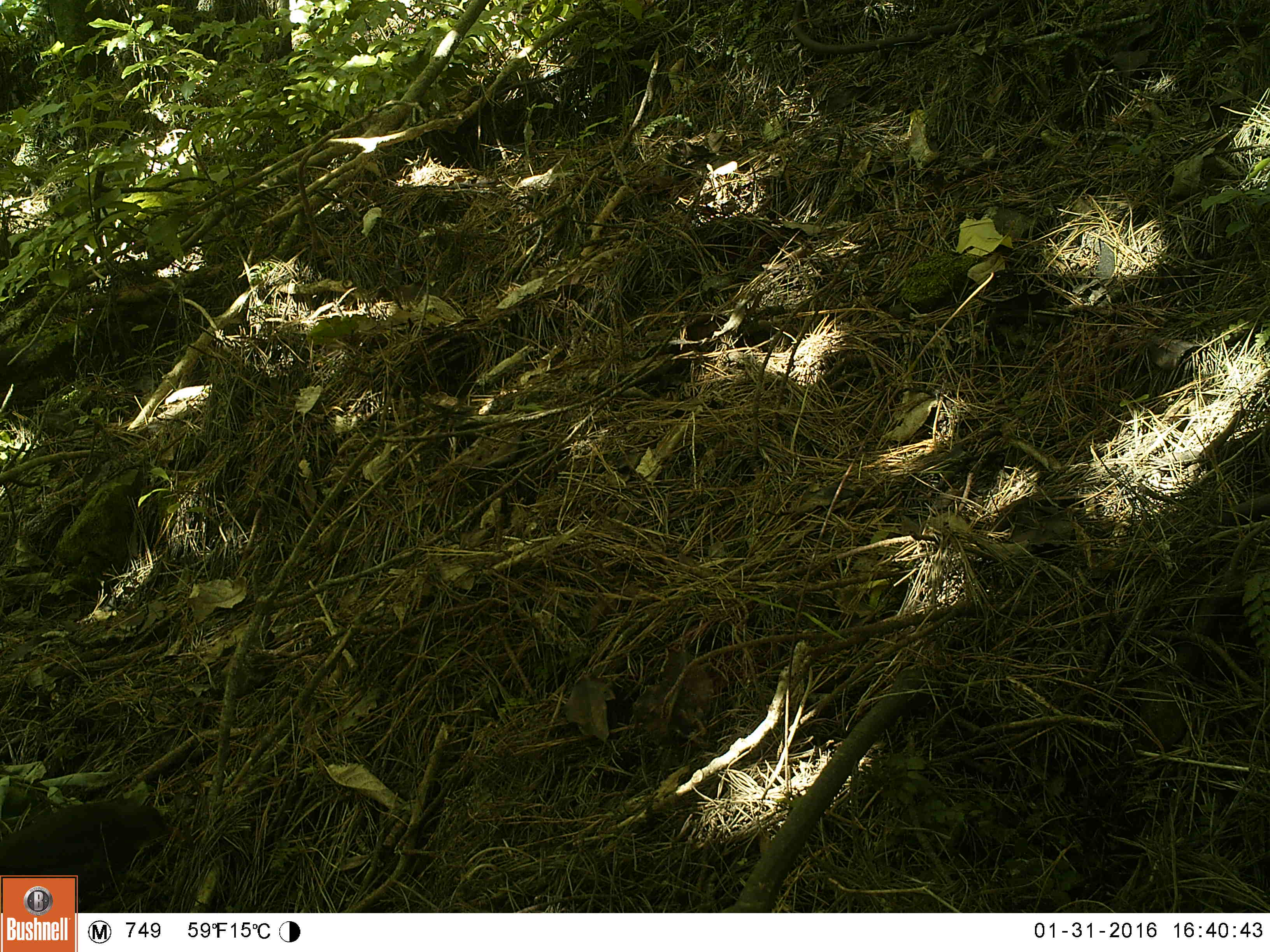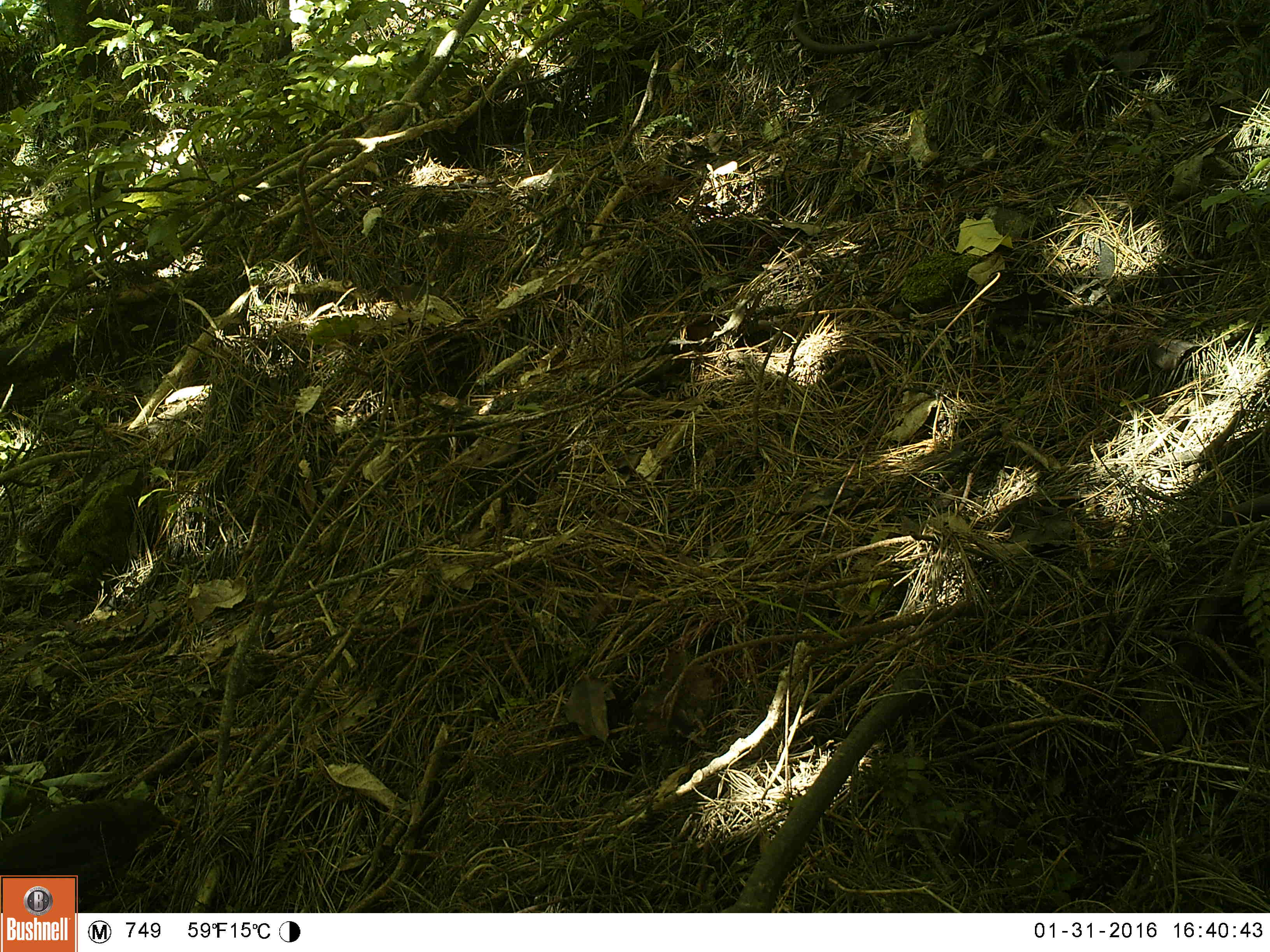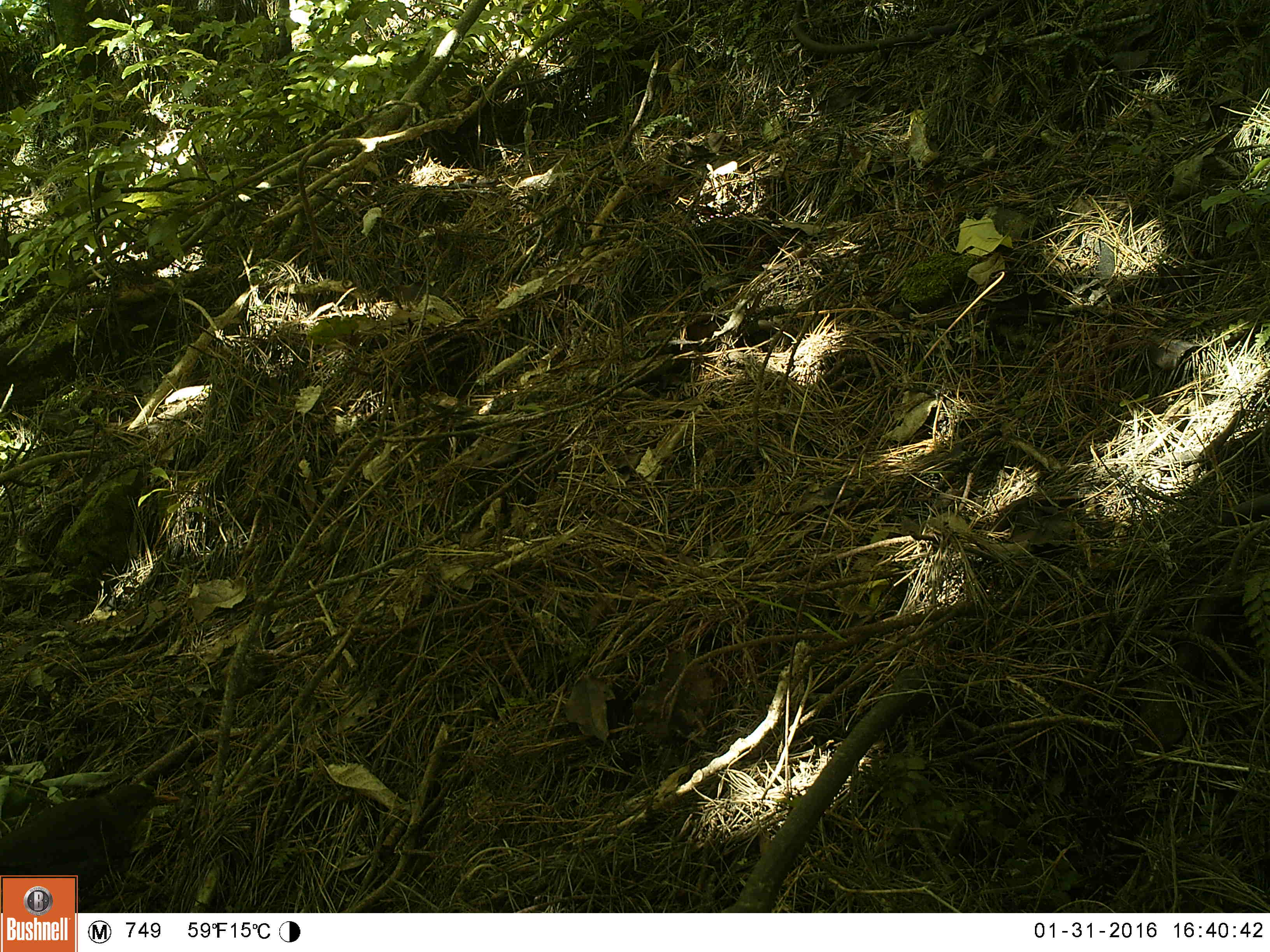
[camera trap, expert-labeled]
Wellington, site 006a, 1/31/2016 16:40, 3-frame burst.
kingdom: Animalia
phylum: Chordata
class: Aves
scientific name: Aves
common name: bird